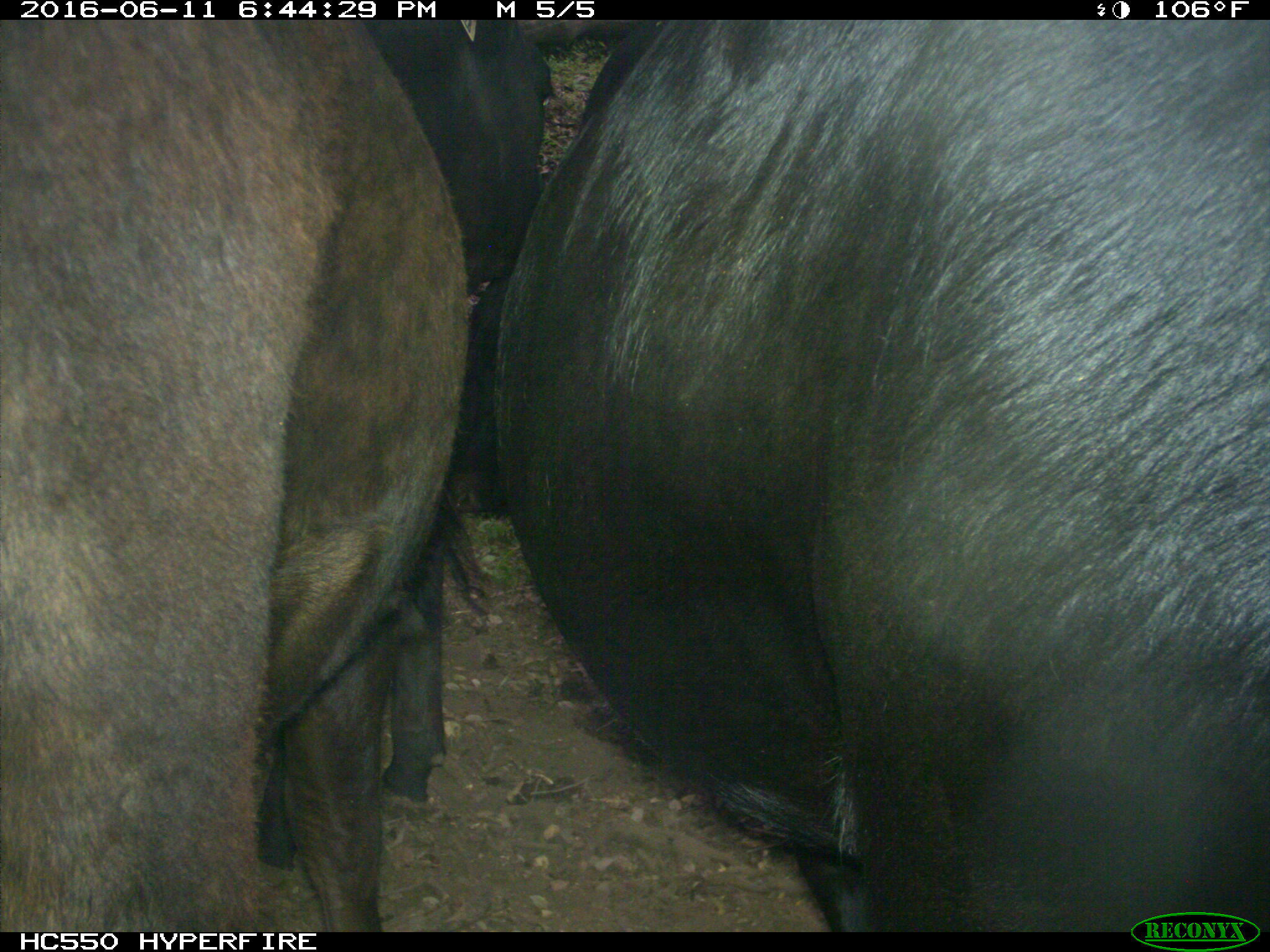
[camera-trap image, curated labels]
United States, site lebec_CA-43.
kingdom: Animalia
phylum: Chordata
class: Mammalia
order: Artiodactyla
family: Bovidae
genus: Bos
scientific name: Bos taurus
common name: domestic cow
Bos taurus (domestic cow).